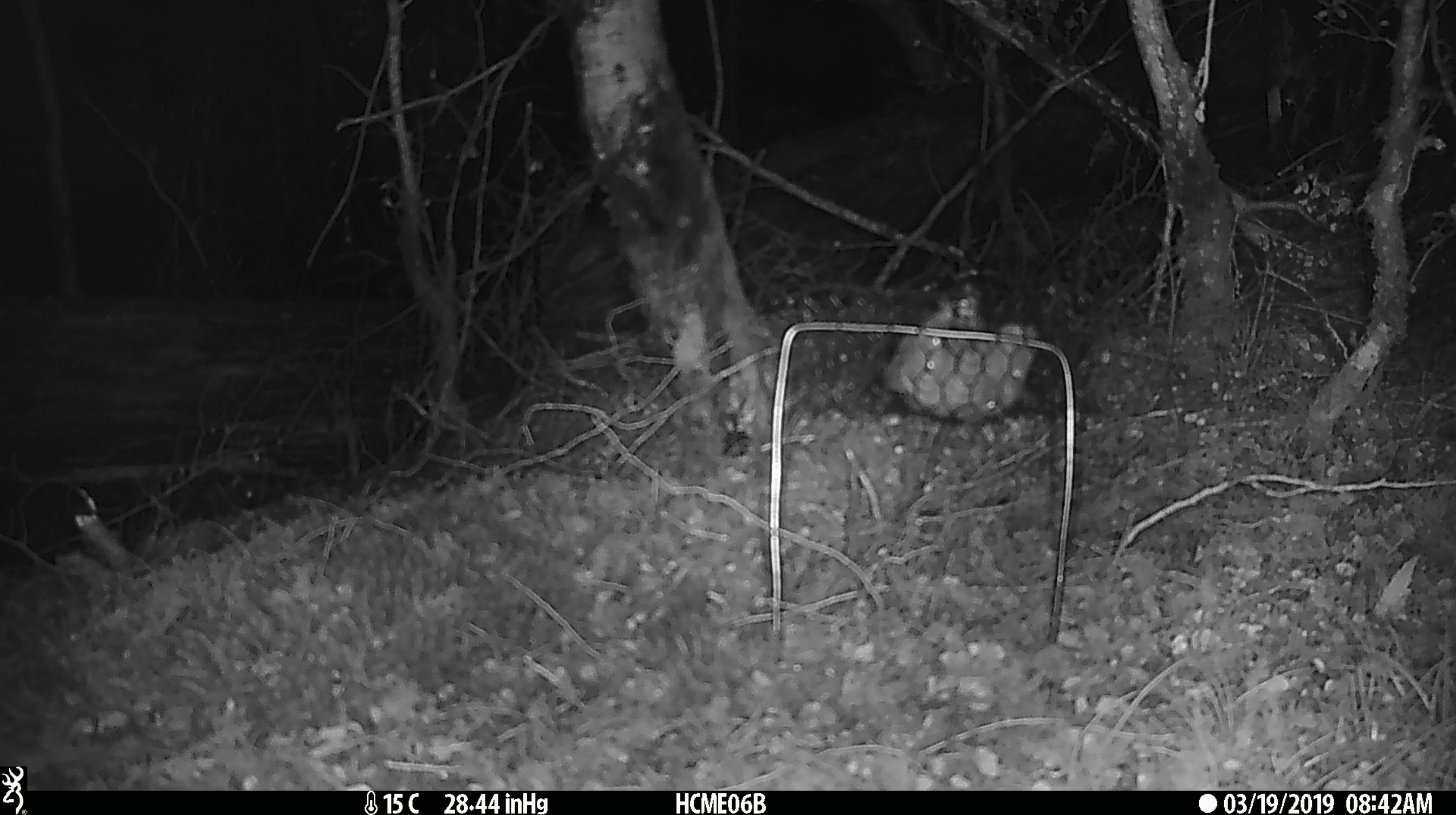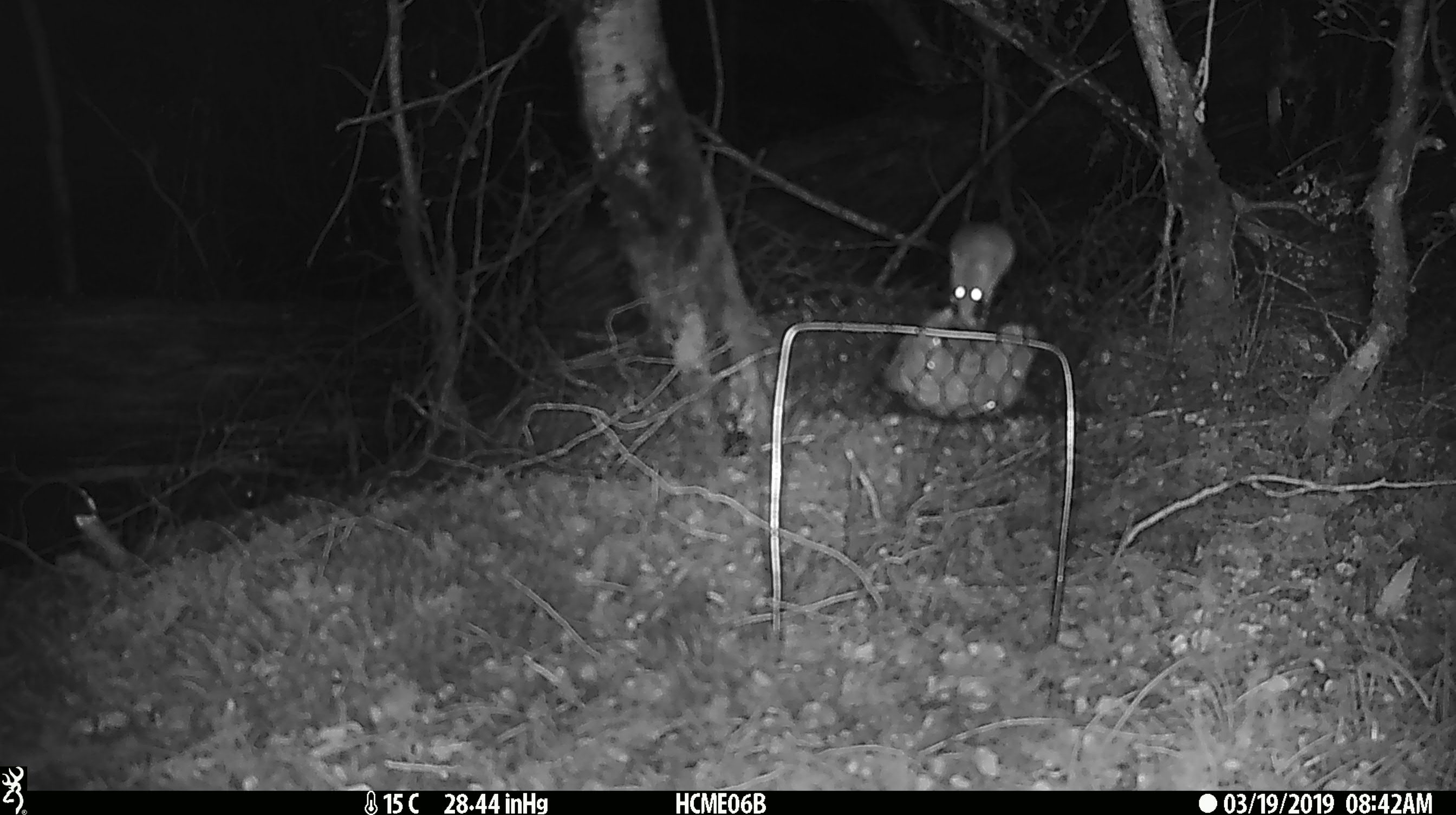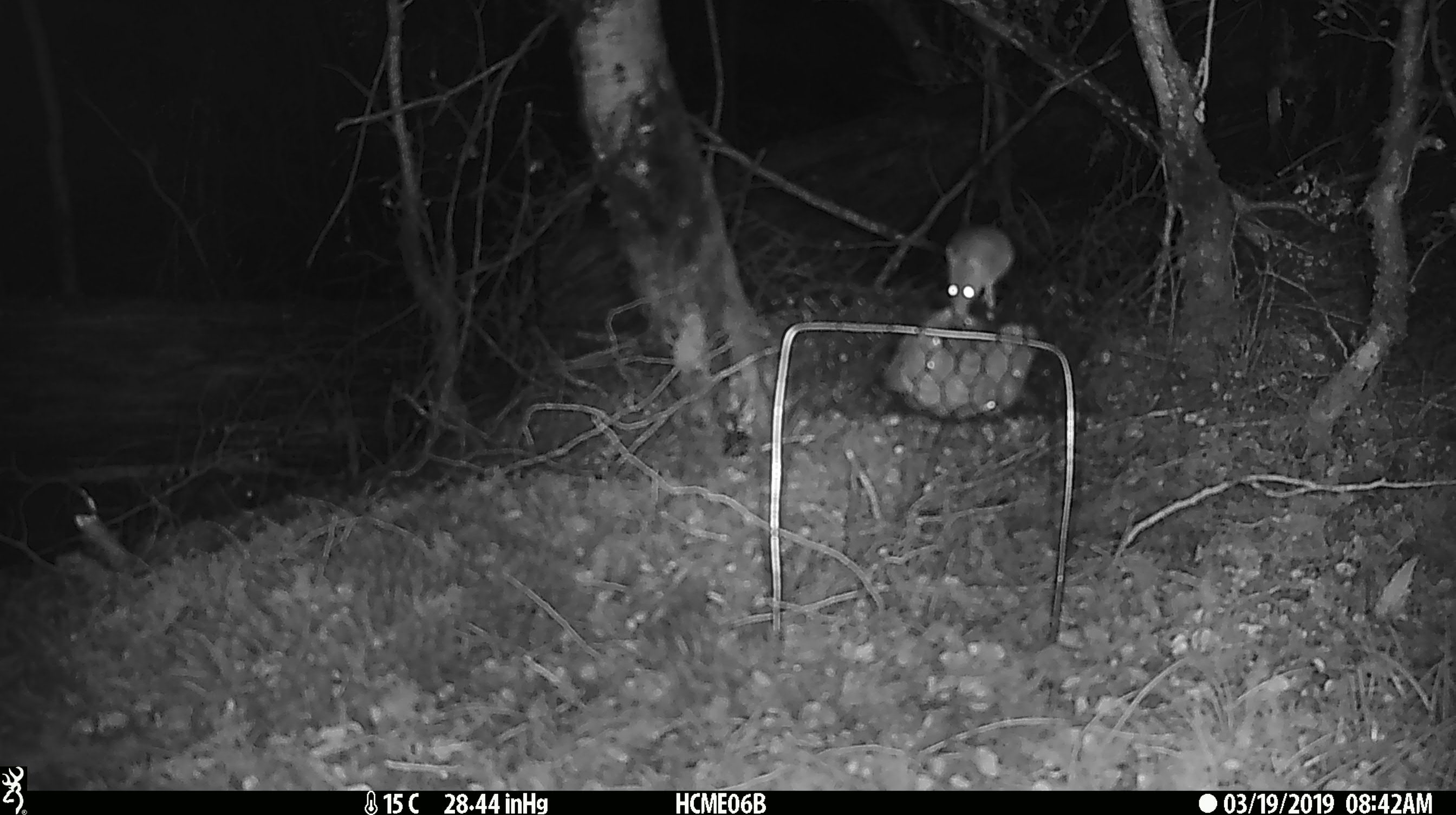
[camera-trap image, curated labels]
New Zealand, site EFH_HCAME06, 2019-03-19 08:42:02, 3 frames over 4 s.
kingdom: Animalia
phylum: Chordata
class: Mammalia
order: Rodentia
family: Muridae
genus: Mus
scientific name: Mus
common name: mouse